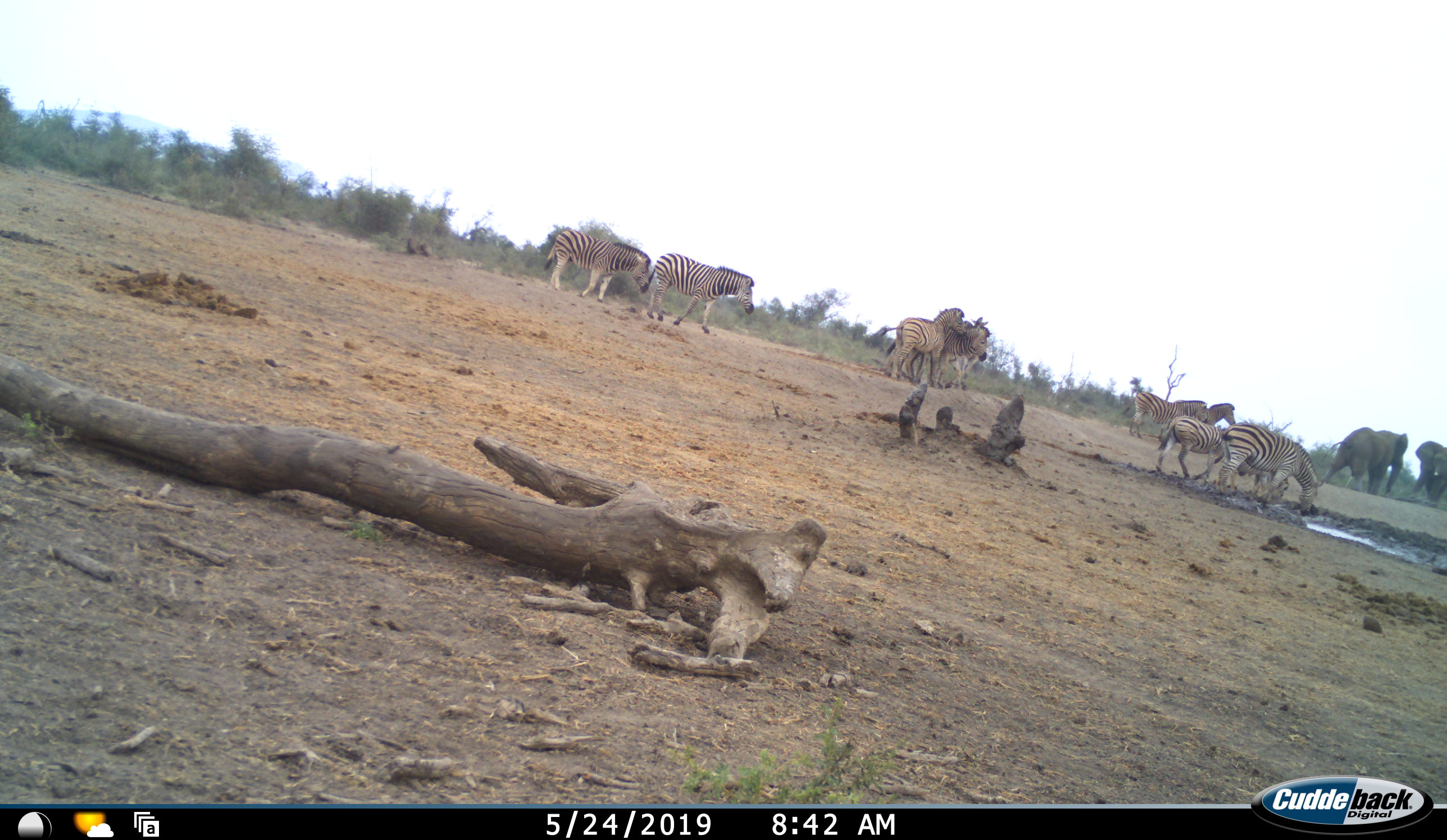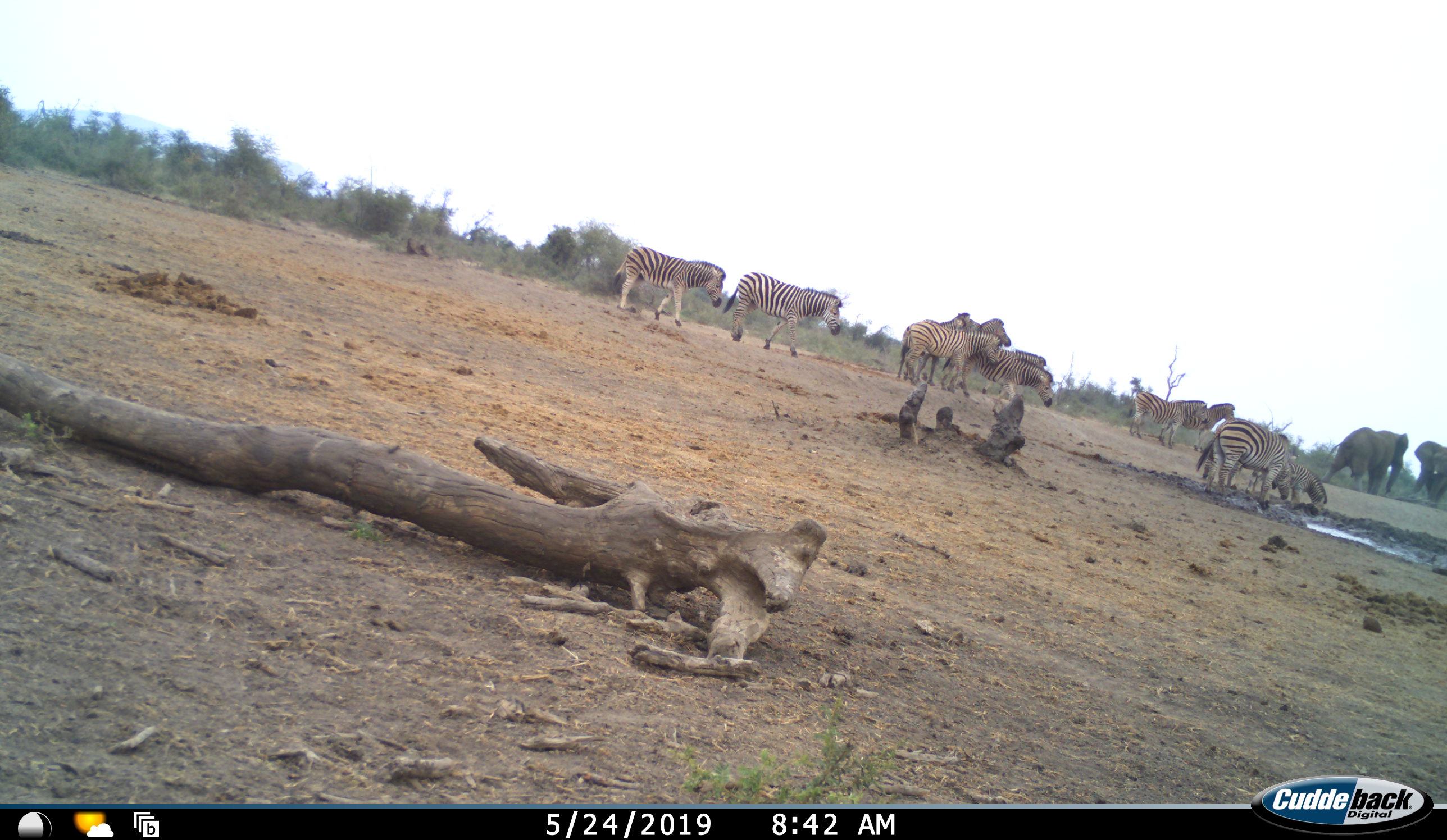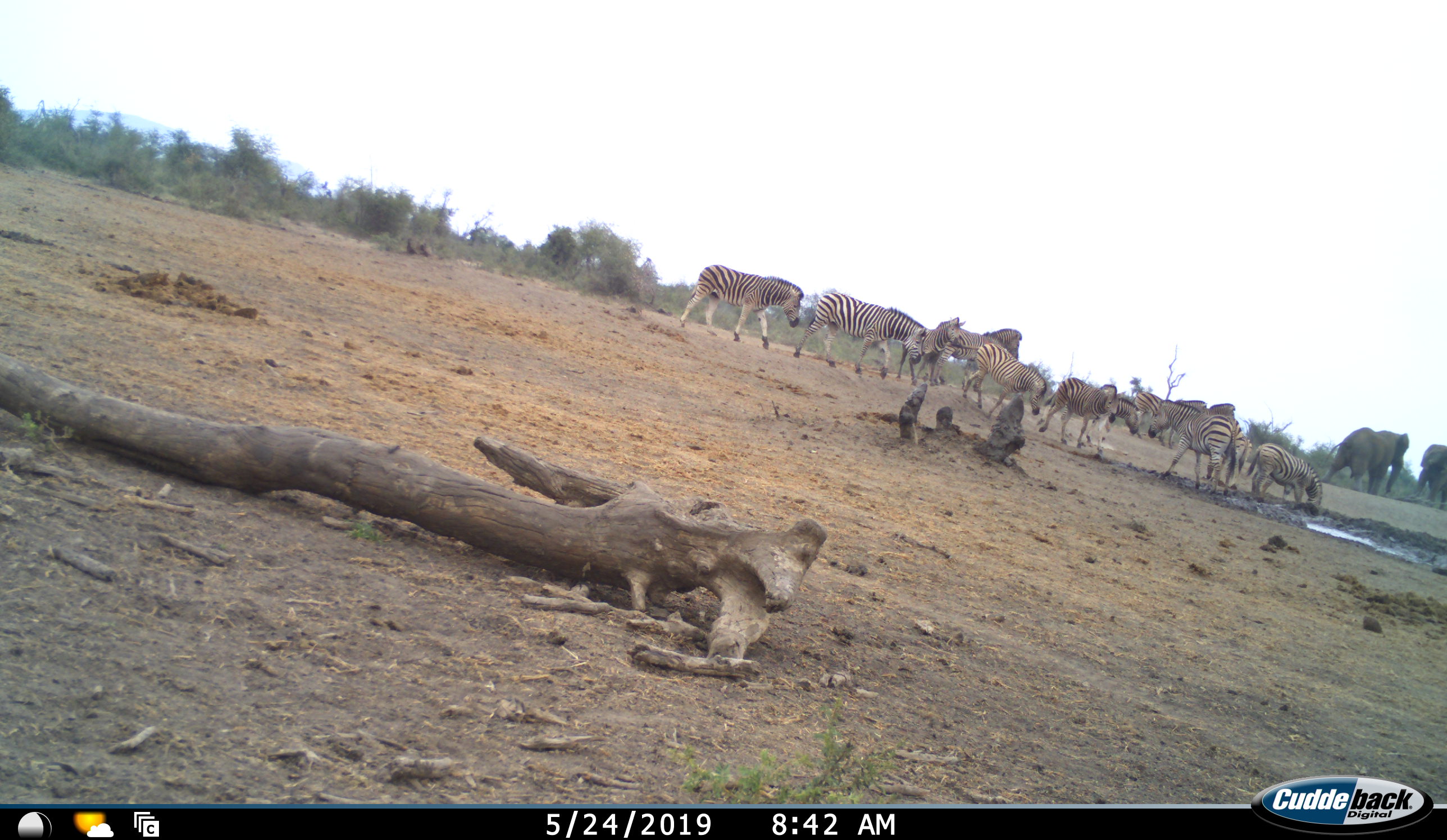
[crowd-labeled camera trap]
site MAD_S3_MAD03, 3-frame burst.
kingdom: Animalia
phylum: Chordata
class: Mammalia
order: Proboscidea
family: Elephantidae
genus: Loxodonta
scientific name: Loxodonta africana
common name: african bush elephant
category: elephant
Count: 2.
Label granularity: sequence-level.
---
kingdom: Animalia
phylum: Chordata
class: Mammalia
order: Perissodactyla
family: Equidae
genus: Equus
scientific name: Equus quagga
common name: plains zebra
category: zebraplains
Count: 11-50.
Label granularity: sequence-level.